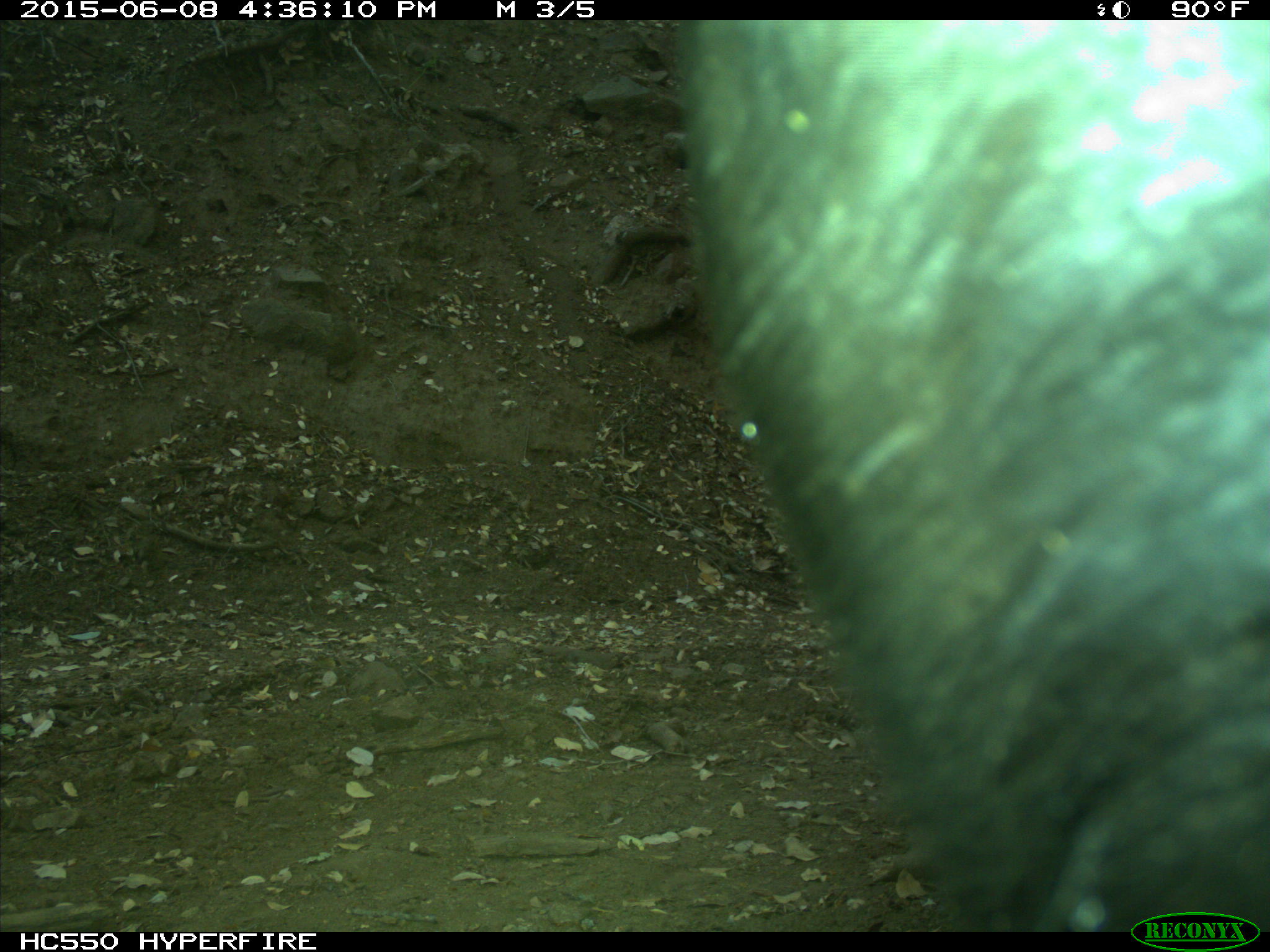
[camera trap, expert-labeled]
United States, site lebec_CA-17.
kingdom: Animalia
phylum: Chordata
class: Mammalia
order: Artiodactyla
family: Bovidae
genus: Bos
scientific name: Bos taurus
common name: domestic cow